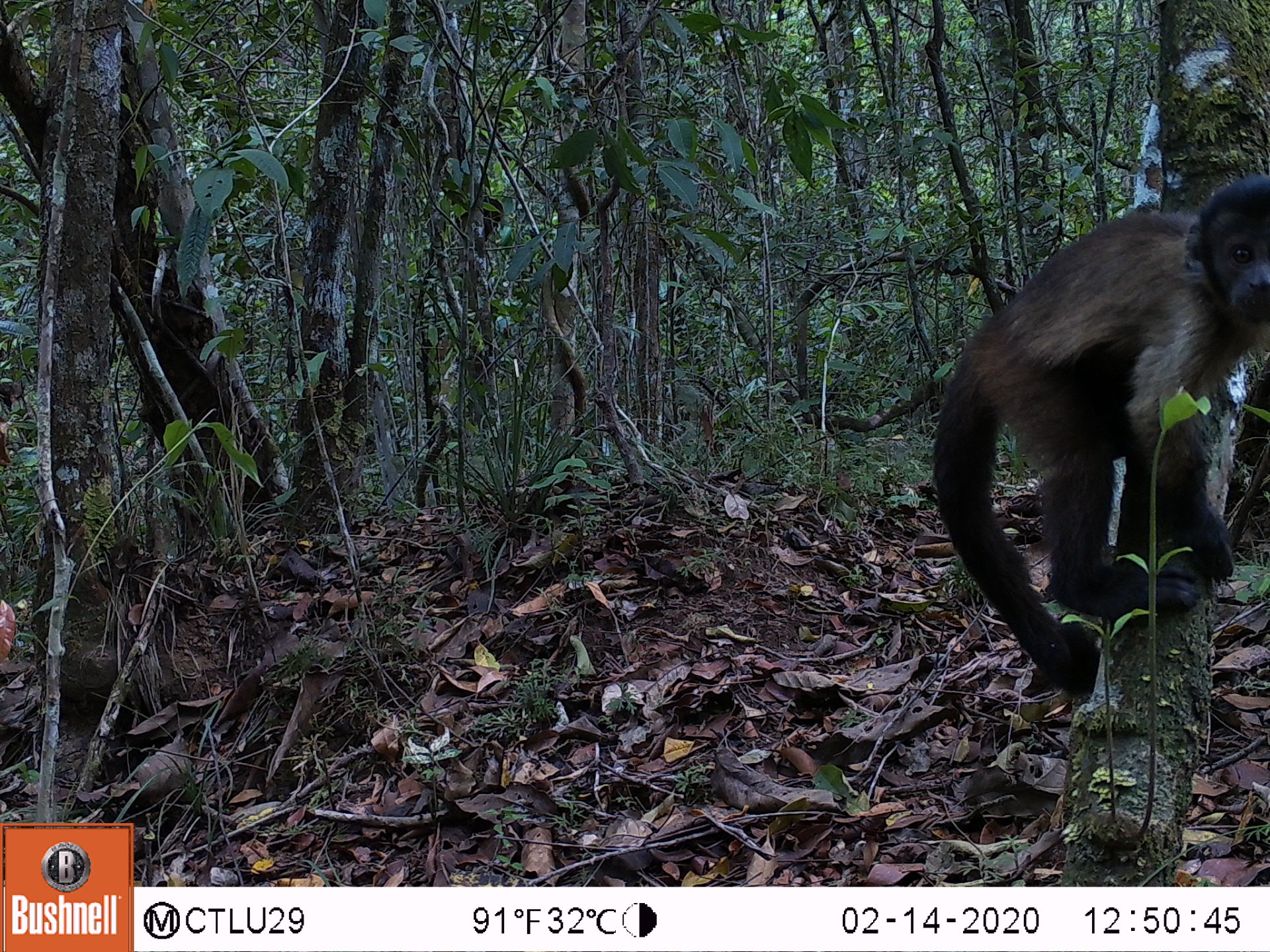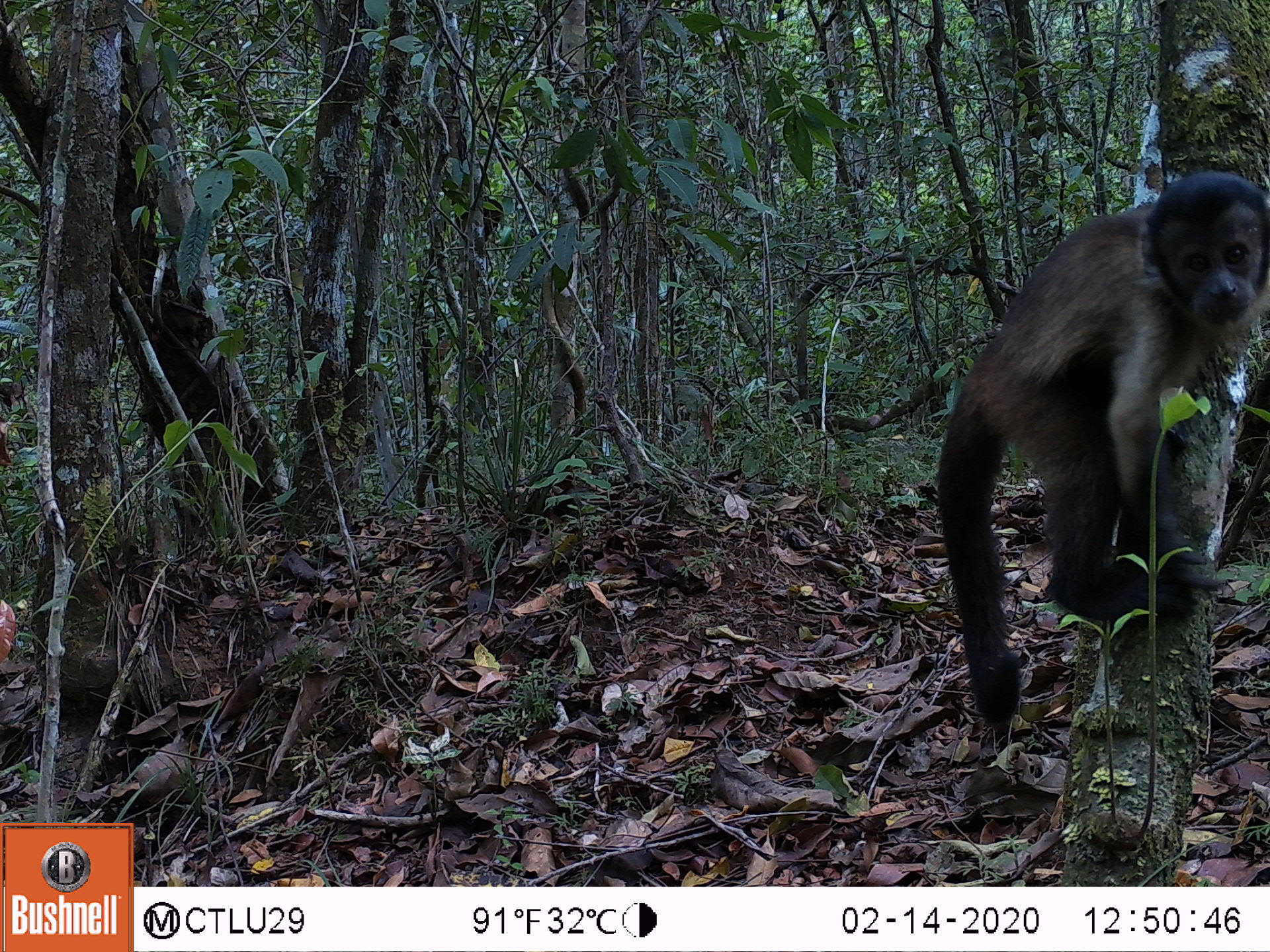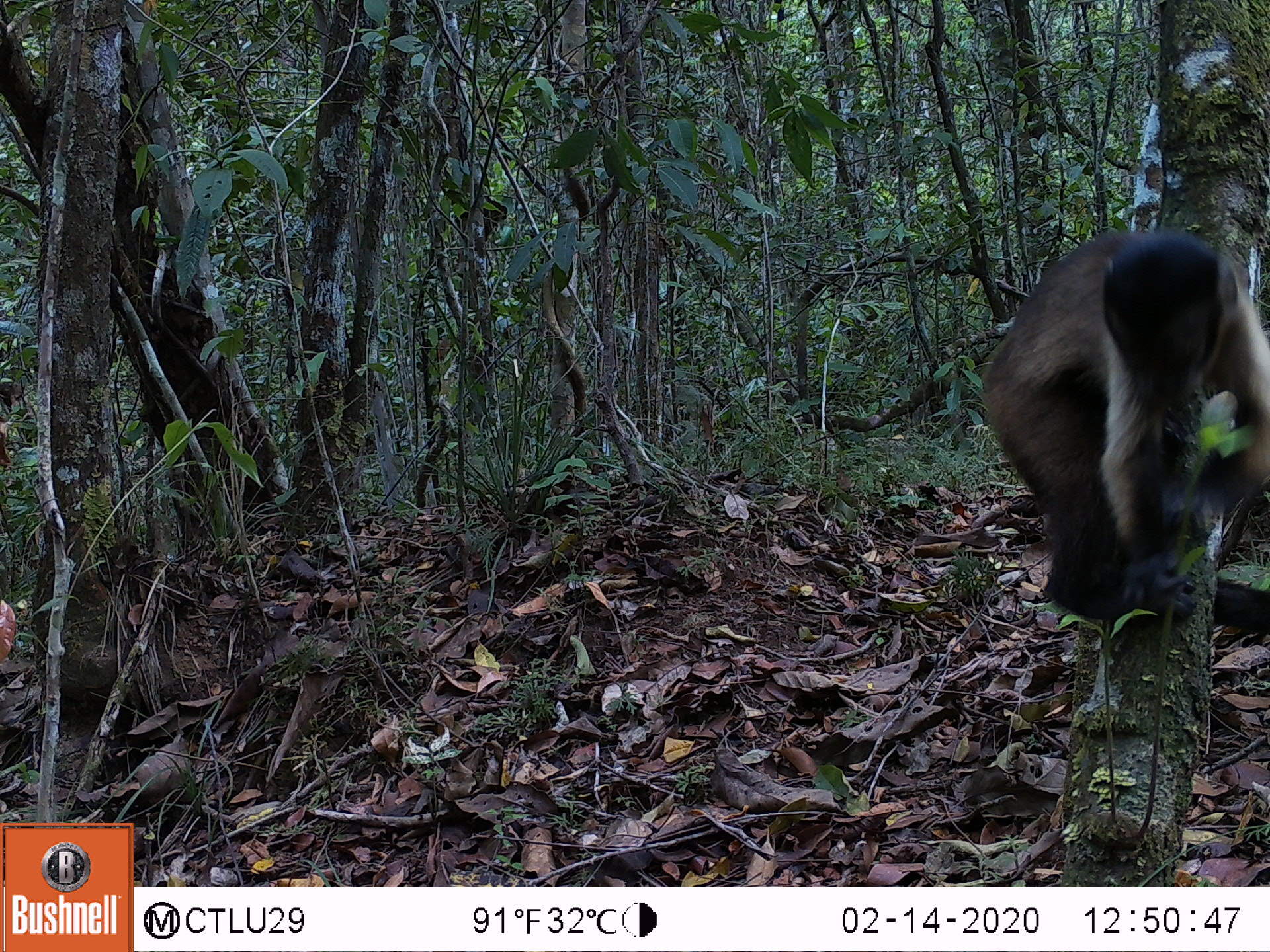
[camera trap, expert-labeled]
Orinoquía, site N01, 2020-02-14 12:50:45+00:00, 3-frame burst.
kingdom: Animalia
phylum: Chordata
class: Mammalia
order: Primates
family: Cebidae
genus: Sapajus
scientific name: Sapajus apella margaritae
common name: margarita island capuchin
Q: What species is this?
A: Margarita island capuchin (Sapajus apella margaritae).